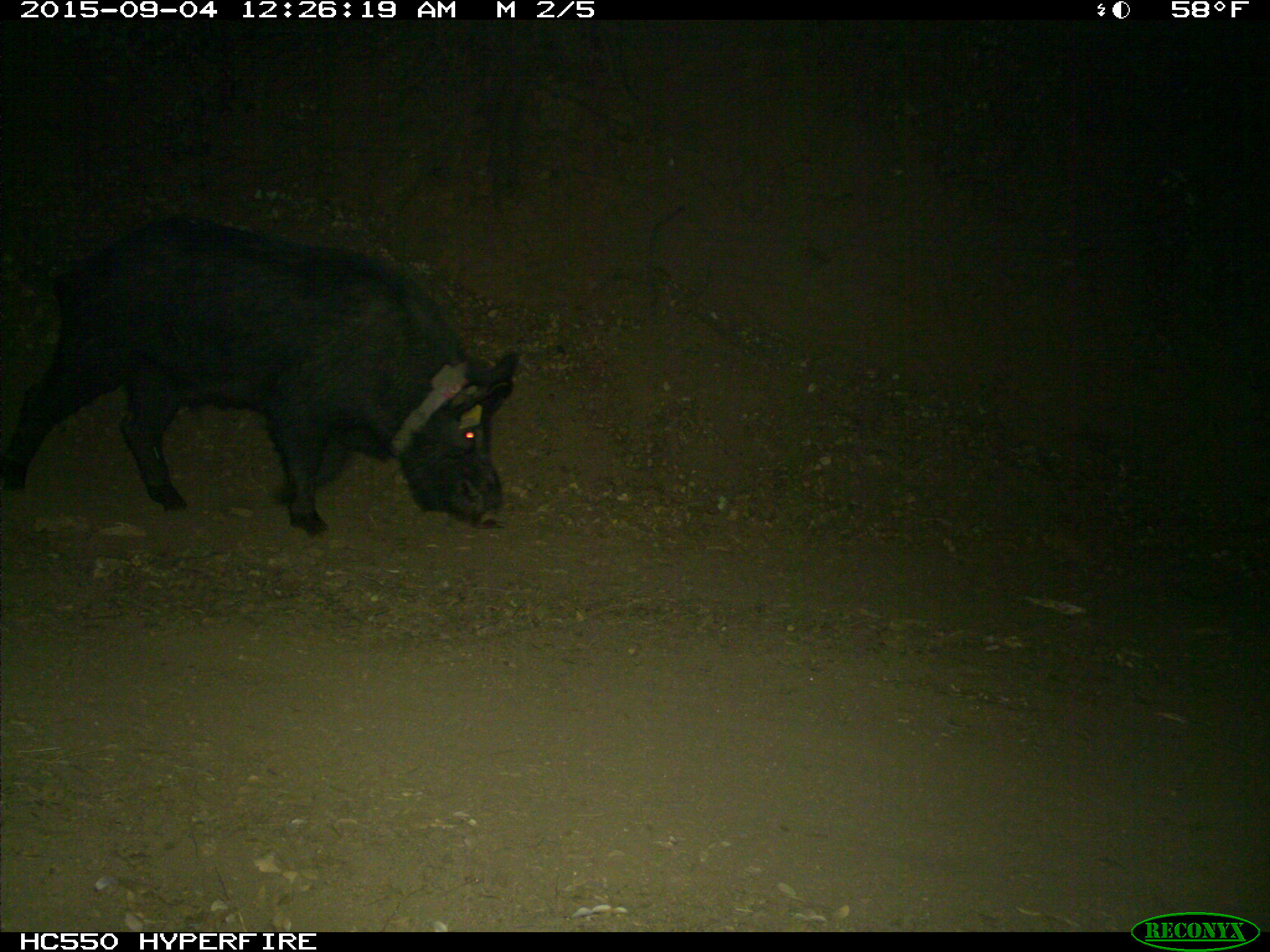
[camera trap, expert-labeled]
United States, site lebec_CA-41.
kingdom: Animalia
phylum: Chordata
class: Mammalia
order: Artiodactyla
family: Suidae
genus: Sus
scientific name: Sus scrofa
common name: wild boar